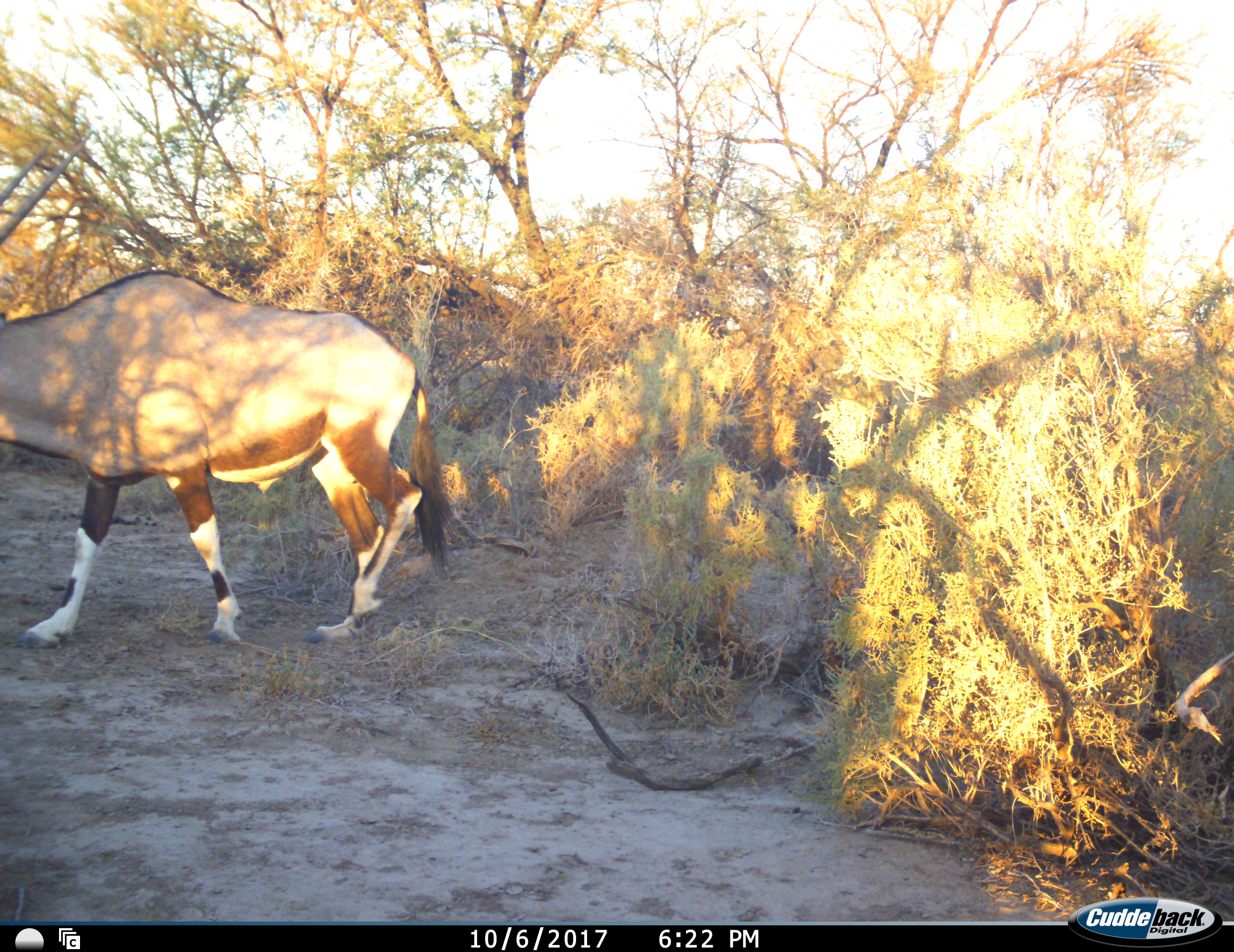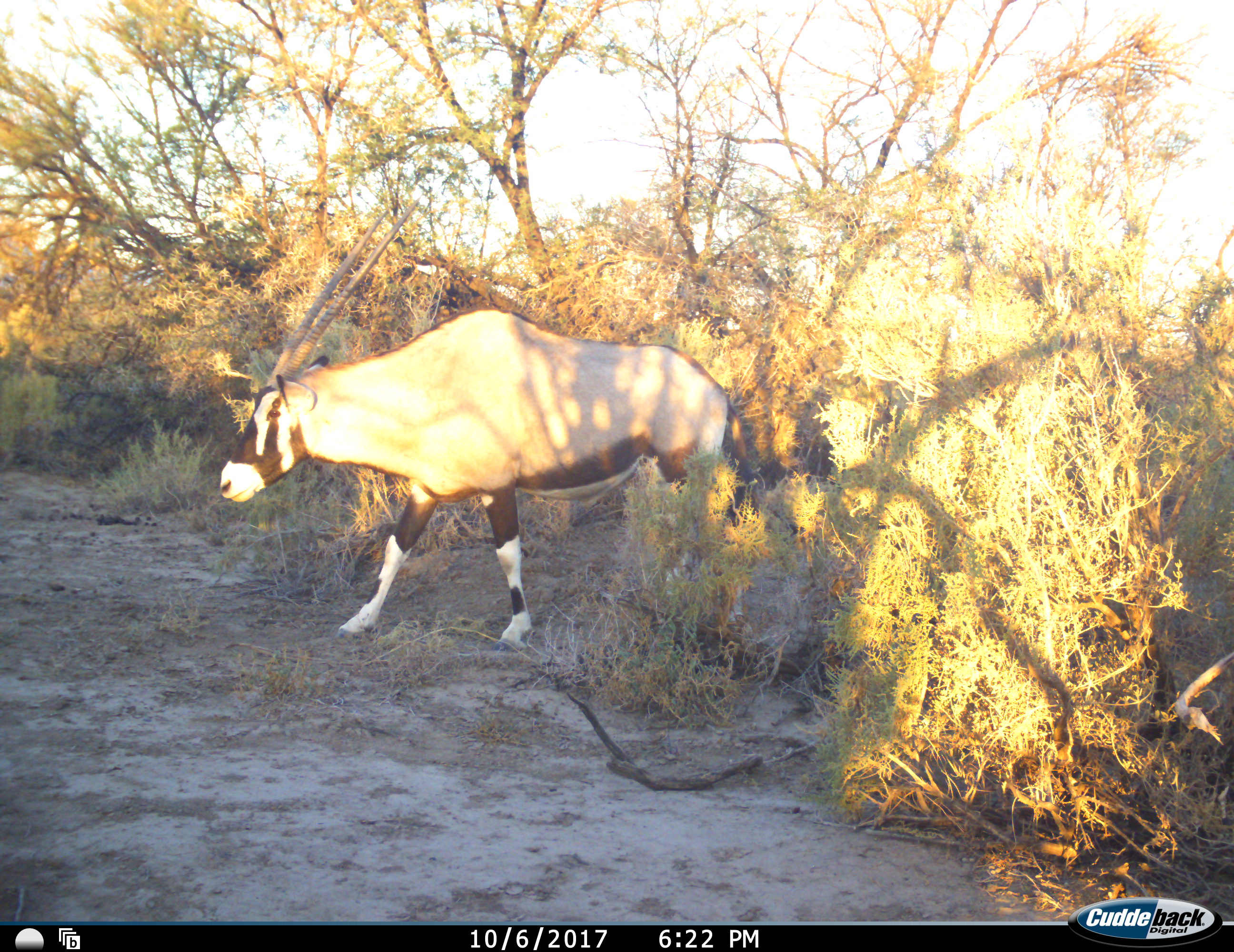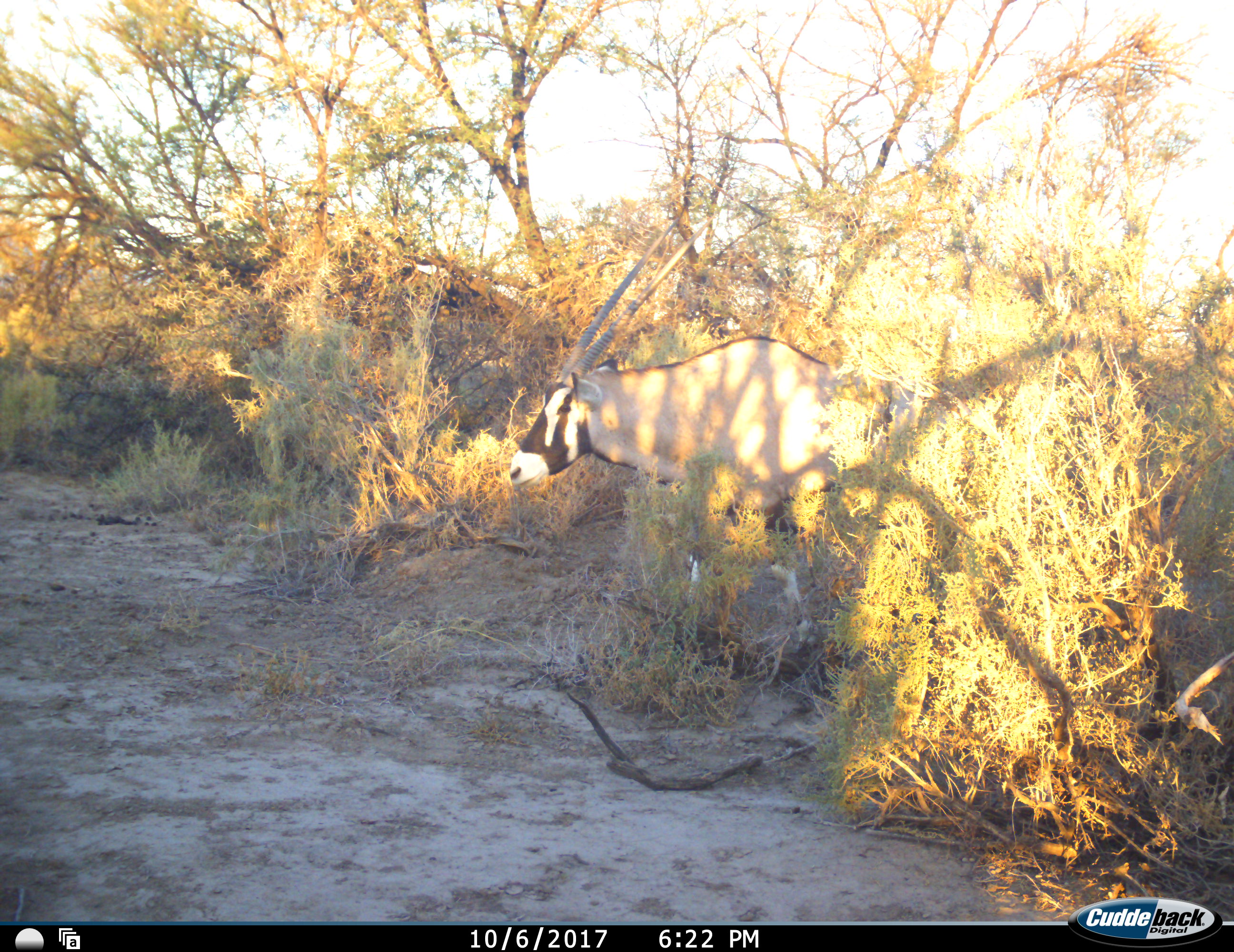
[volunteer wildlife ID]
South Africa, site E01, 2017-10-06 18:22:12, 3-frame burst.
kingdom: Animalia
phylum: Chordata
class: Mammalia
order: Artiodactyla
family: Bovidae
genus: Oryx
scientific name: Oryx gazella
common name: gemsbok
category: gemsbokoryx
Gemsbokoryx (gemsbok) (Oryx gazella), count 1. Behavior (volunteer vote fractions): standing 10%, resting 0%, moving 100%, interacting 0%. Young present (vote fraction): 0%. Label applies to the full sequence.